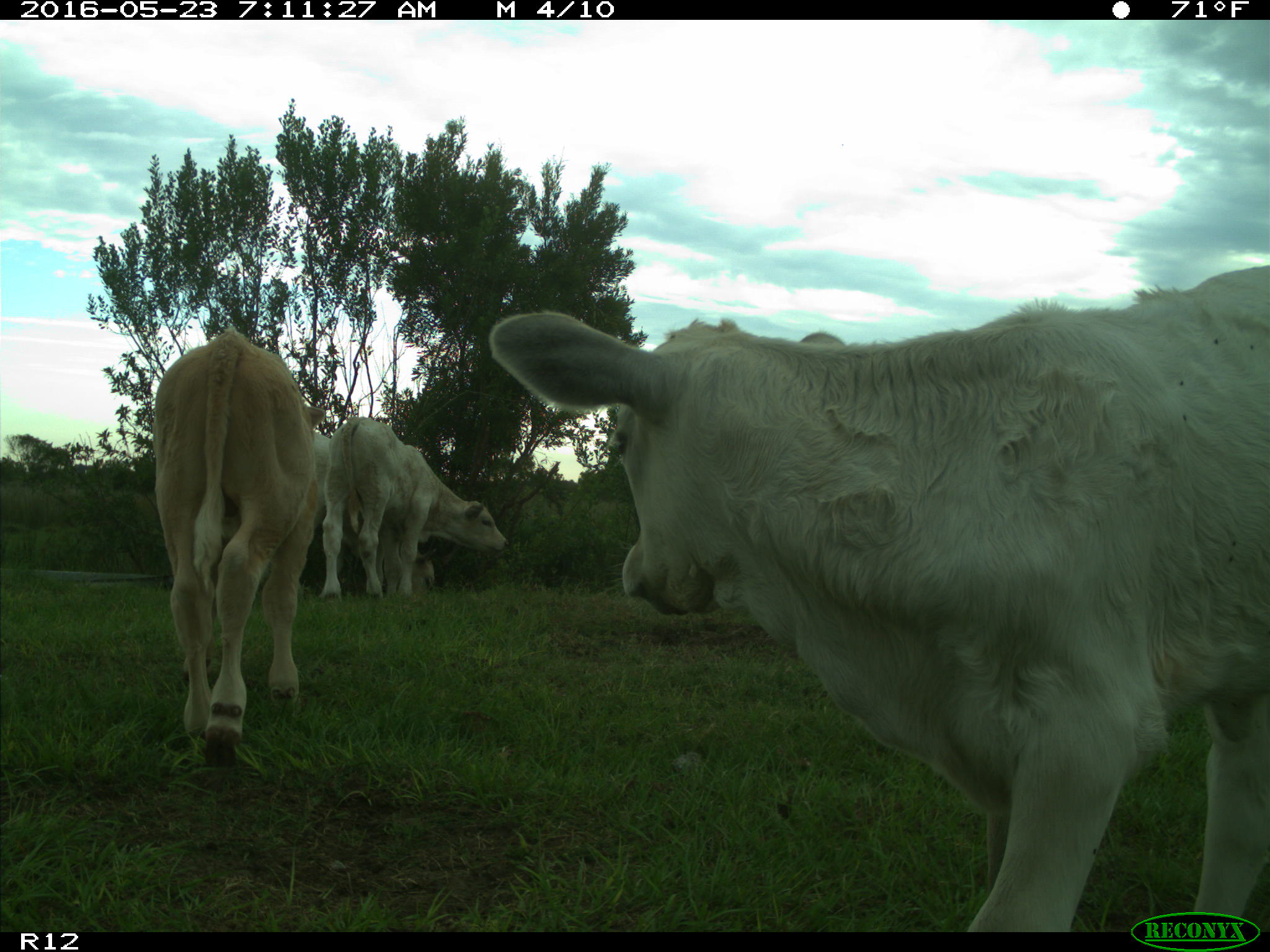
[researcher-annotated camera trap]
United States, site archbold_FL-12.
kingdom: Animalia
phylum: Chordata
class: Mammalia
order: Artiodactyla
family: Bovidae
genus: Bos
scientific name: Bos taurus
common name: domestic cow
Bos taurus (domestic cow).